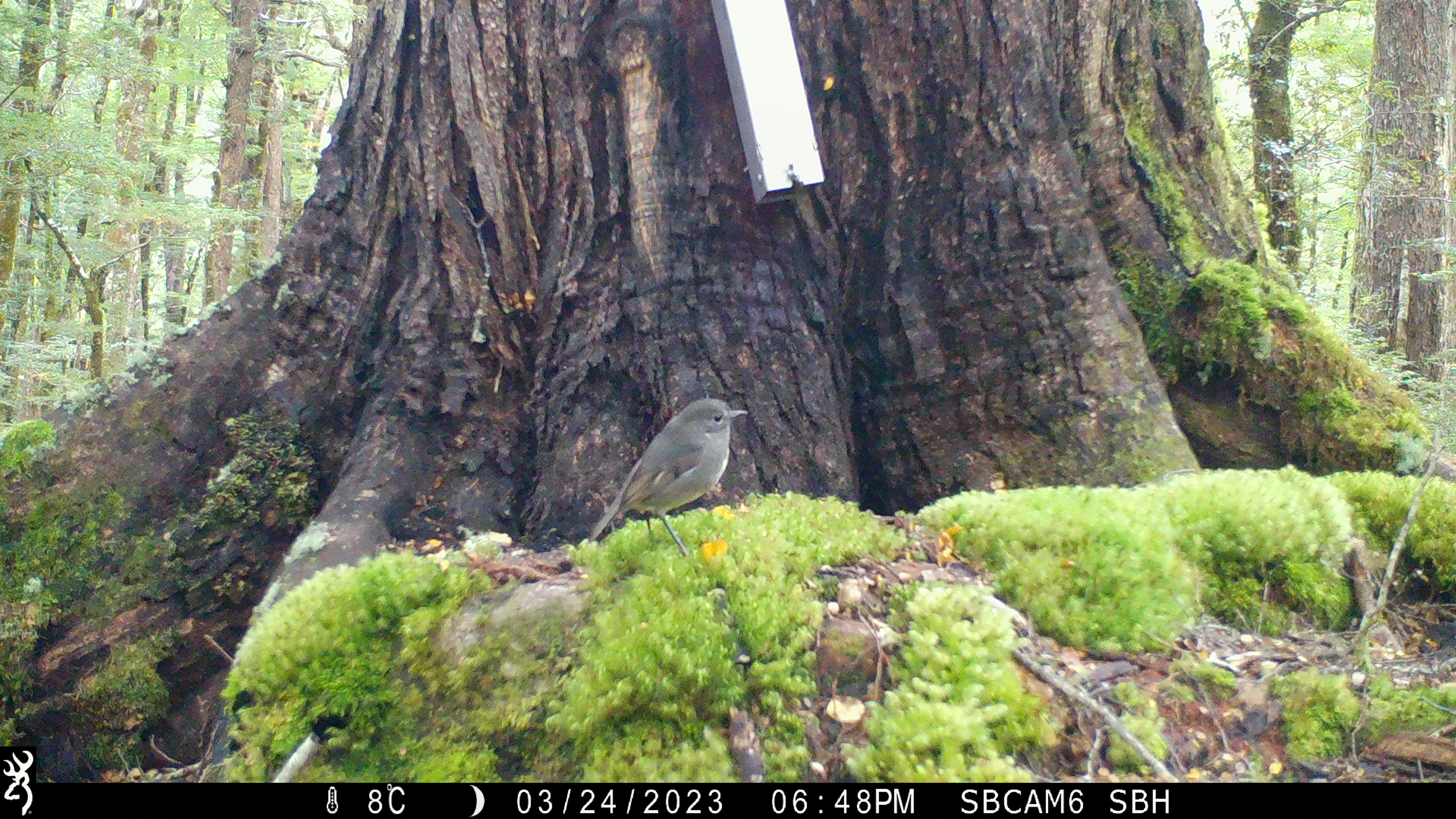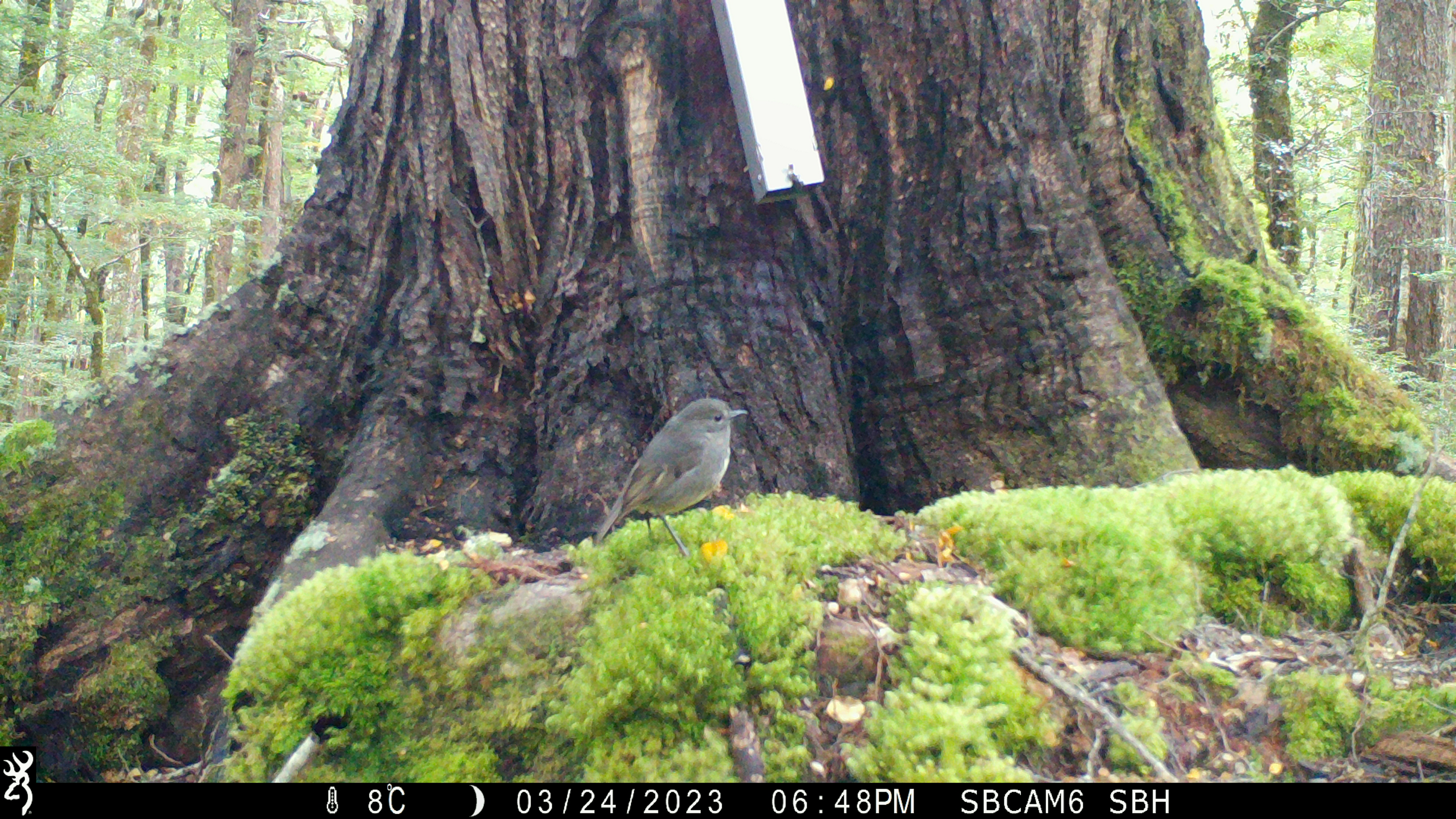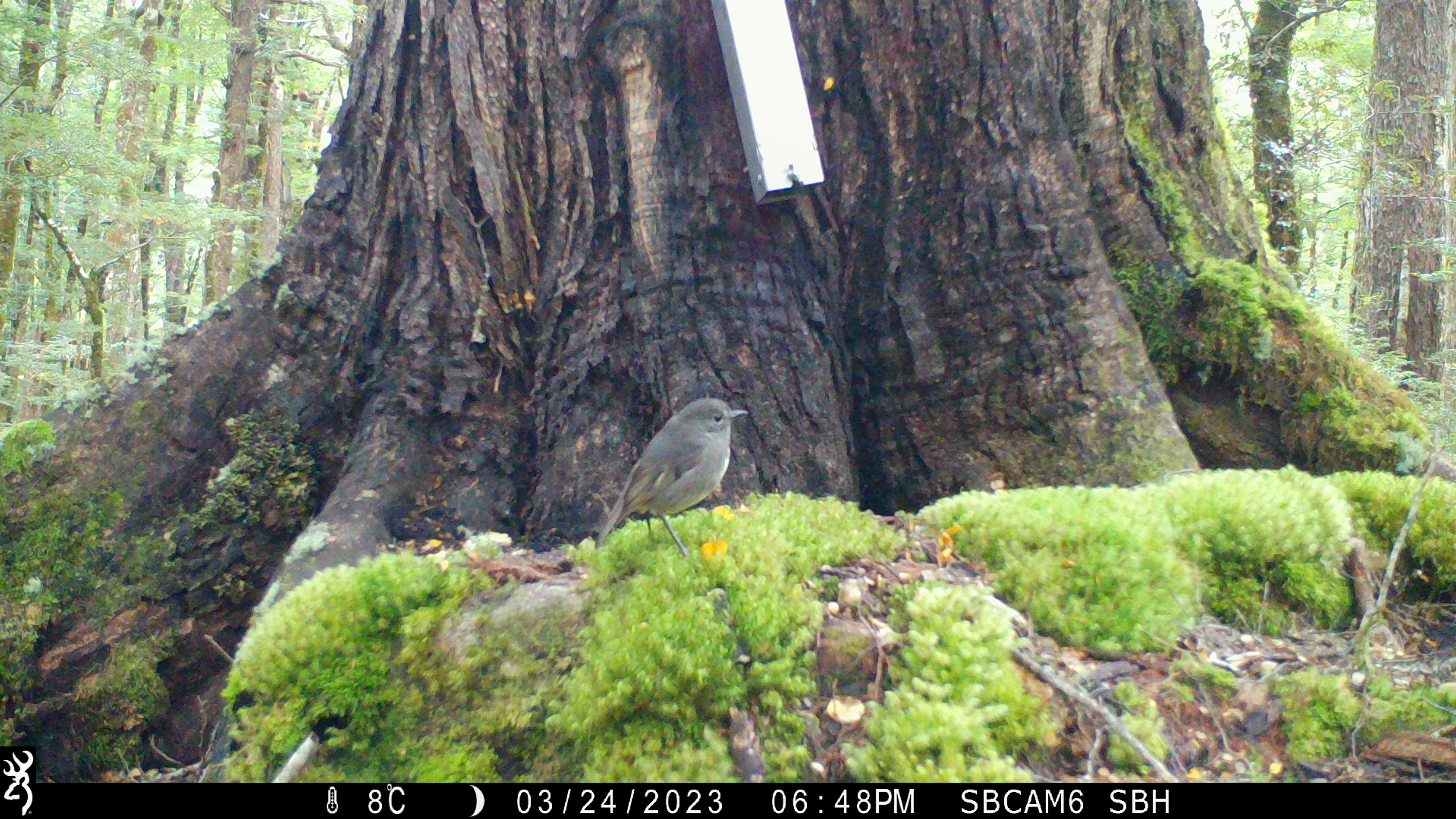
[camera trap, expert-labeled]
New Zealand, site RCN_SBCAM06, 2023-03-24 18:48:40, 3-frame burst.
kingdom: Animalia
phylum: Chordata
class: Aves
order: Passeriformes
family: Petroicidae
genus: Petroica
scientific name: Petroica australis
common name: new zealand robin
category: robin